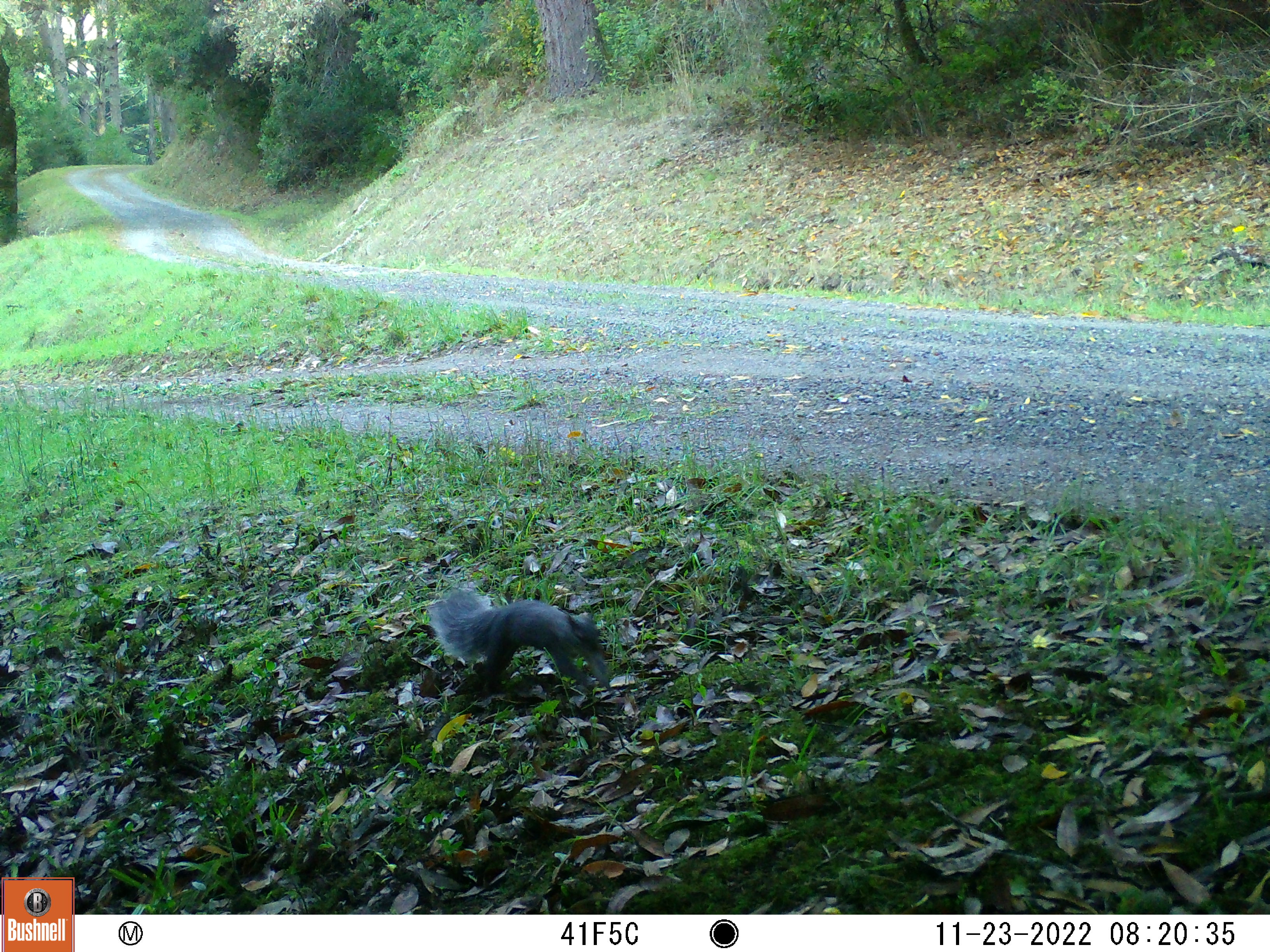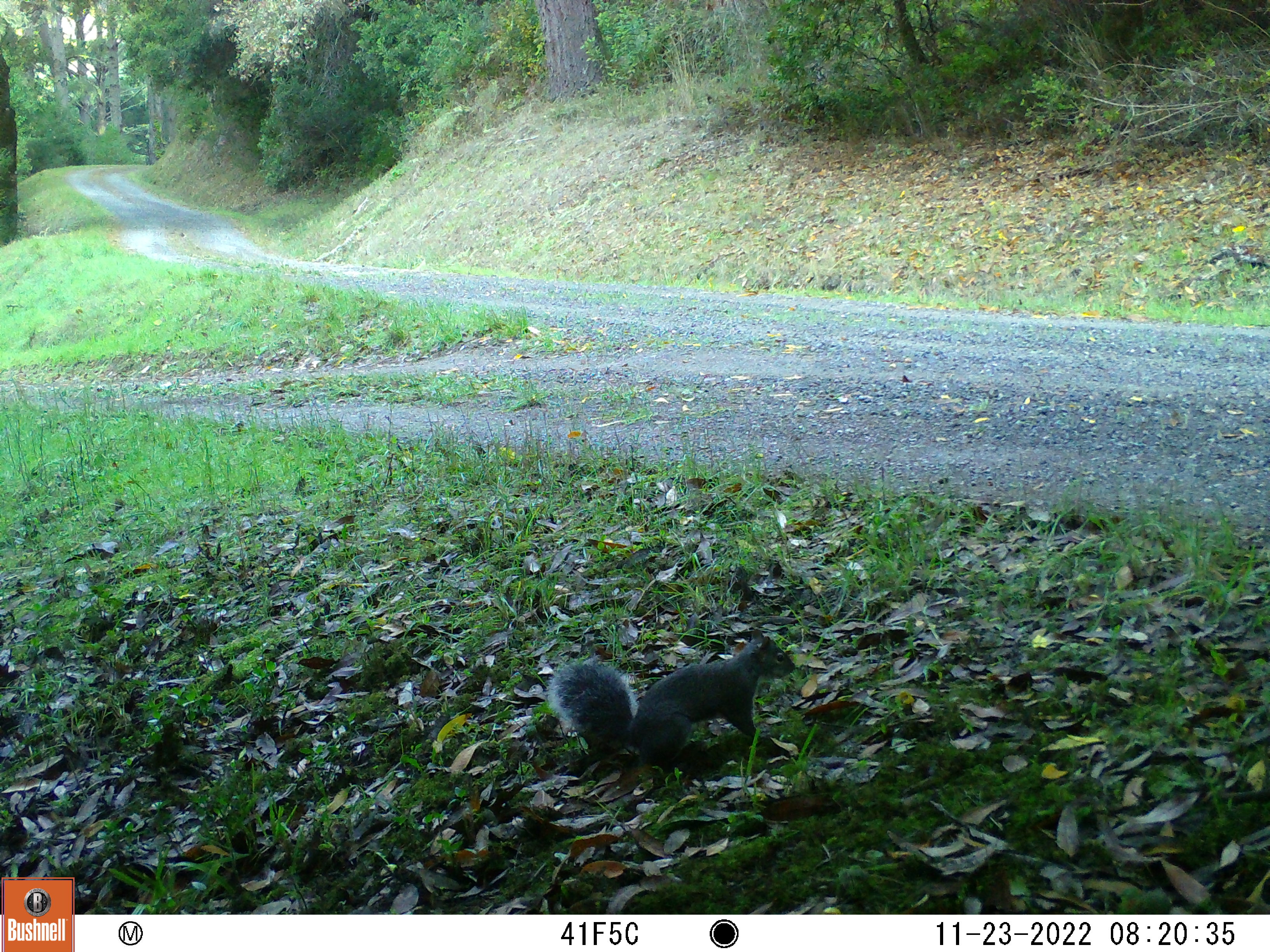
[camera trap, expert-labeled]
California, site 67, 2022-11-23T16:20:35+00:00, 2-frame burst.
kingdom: Animalia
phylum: Chordata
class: Mammalia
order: Rodentia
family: Sciuridae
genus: Sciurus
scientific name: Sciurus griseus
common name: western gray squirrel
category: western grey squirrel